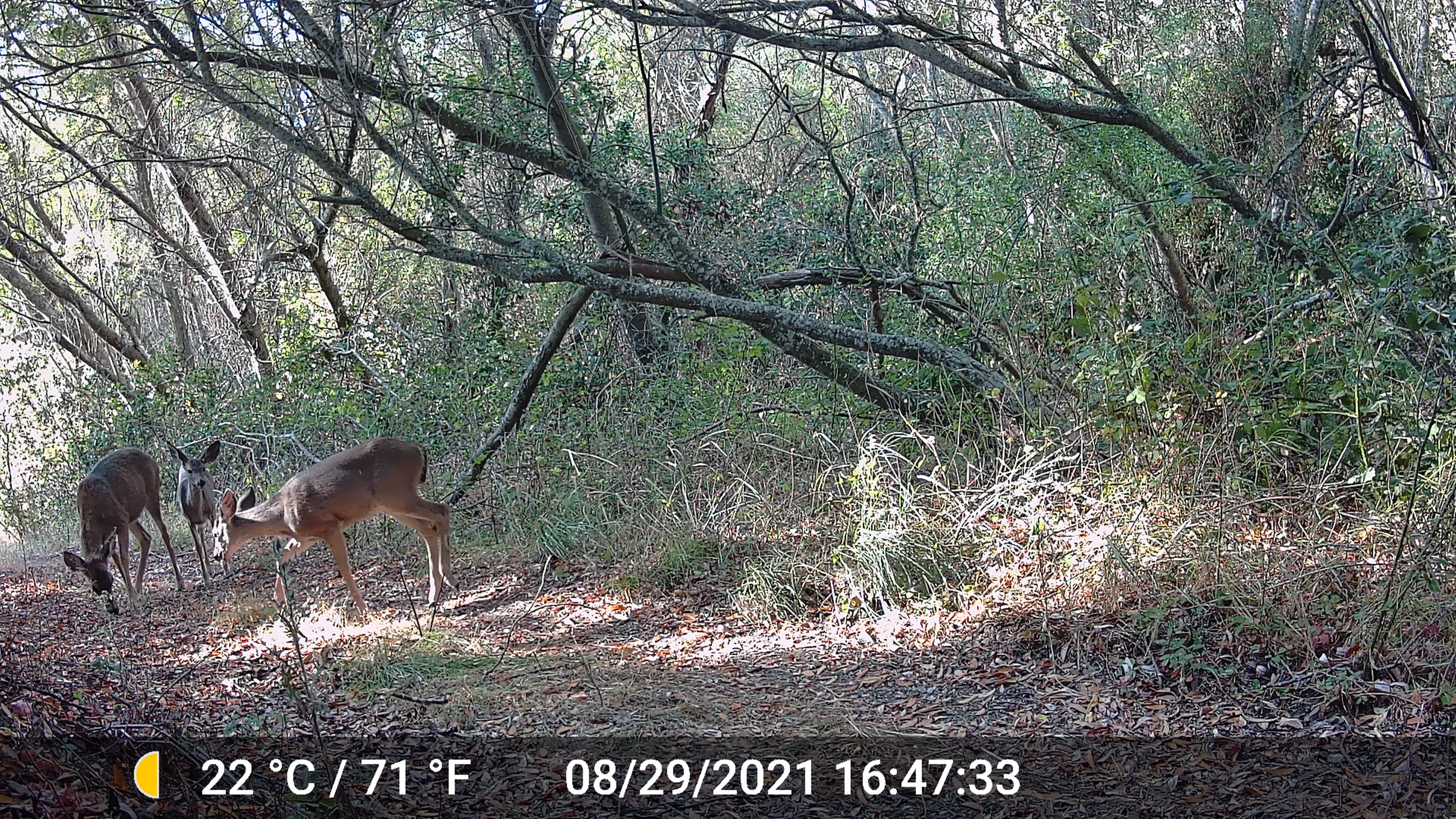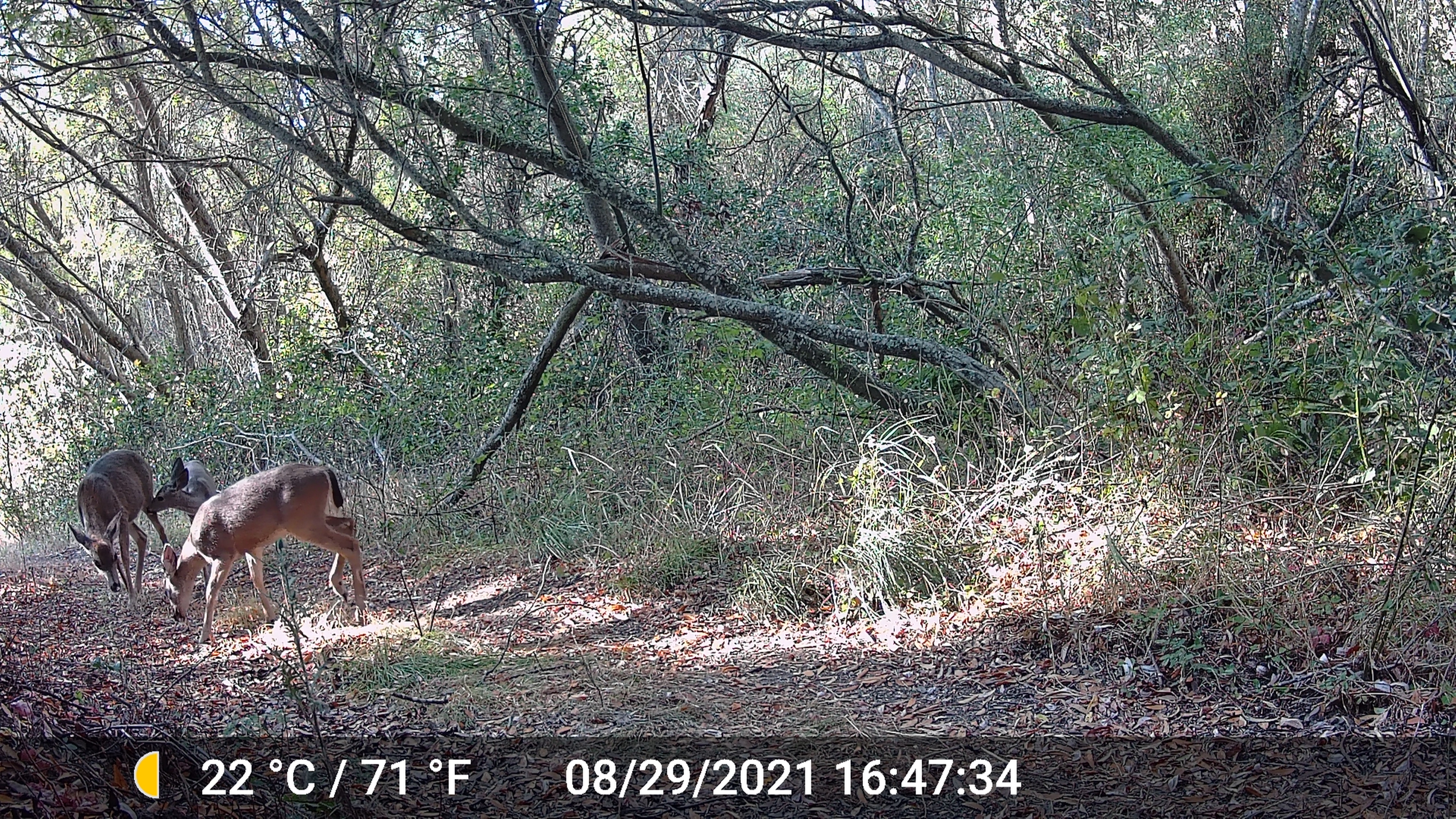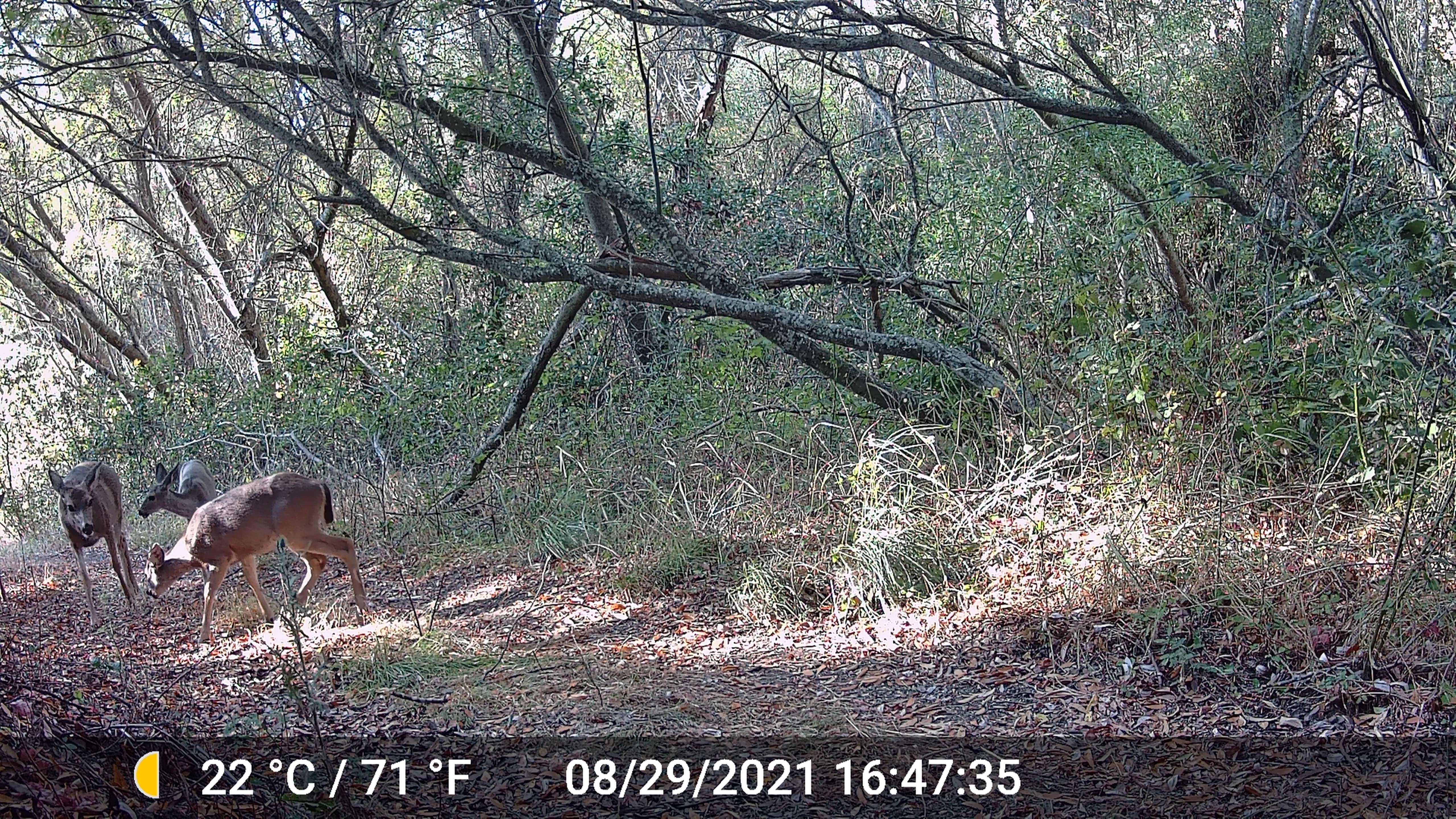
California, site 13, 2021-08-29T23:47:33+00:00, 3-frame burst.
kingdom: Animalia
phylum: Chordata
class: Mammalia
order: Artiodactyla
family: Cervidae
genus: Odocoileus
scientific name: Odocoileus hemionus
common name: mule deer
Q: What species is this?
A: Mule deer (Odocoileus hemionus).